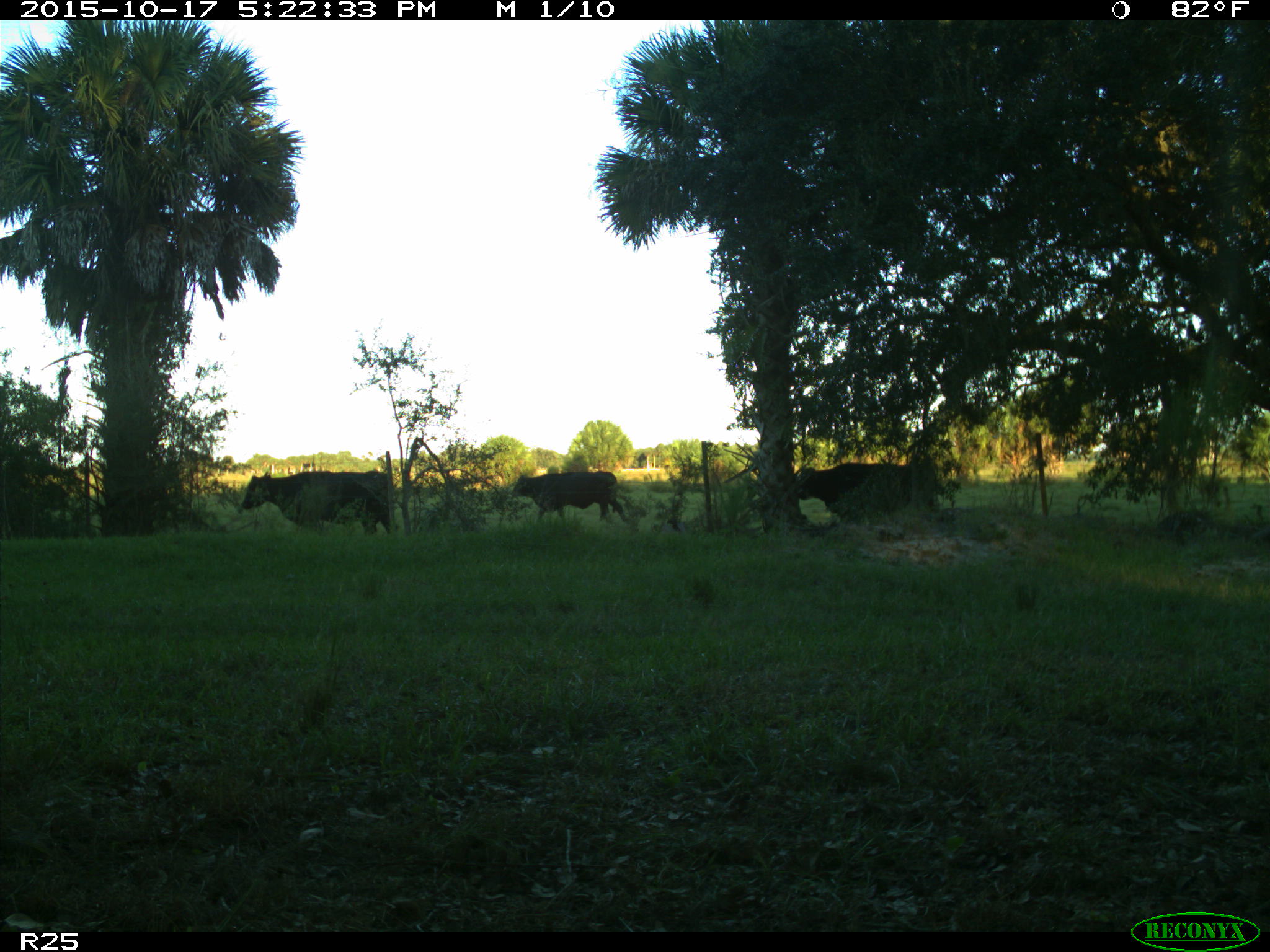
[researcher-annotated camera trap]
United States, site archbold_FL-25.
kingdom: Animalia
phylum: Chordata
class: Mammalia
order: Artiodactyla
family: Bovidae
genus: Bos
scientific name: Bos taurus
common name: domestic cow